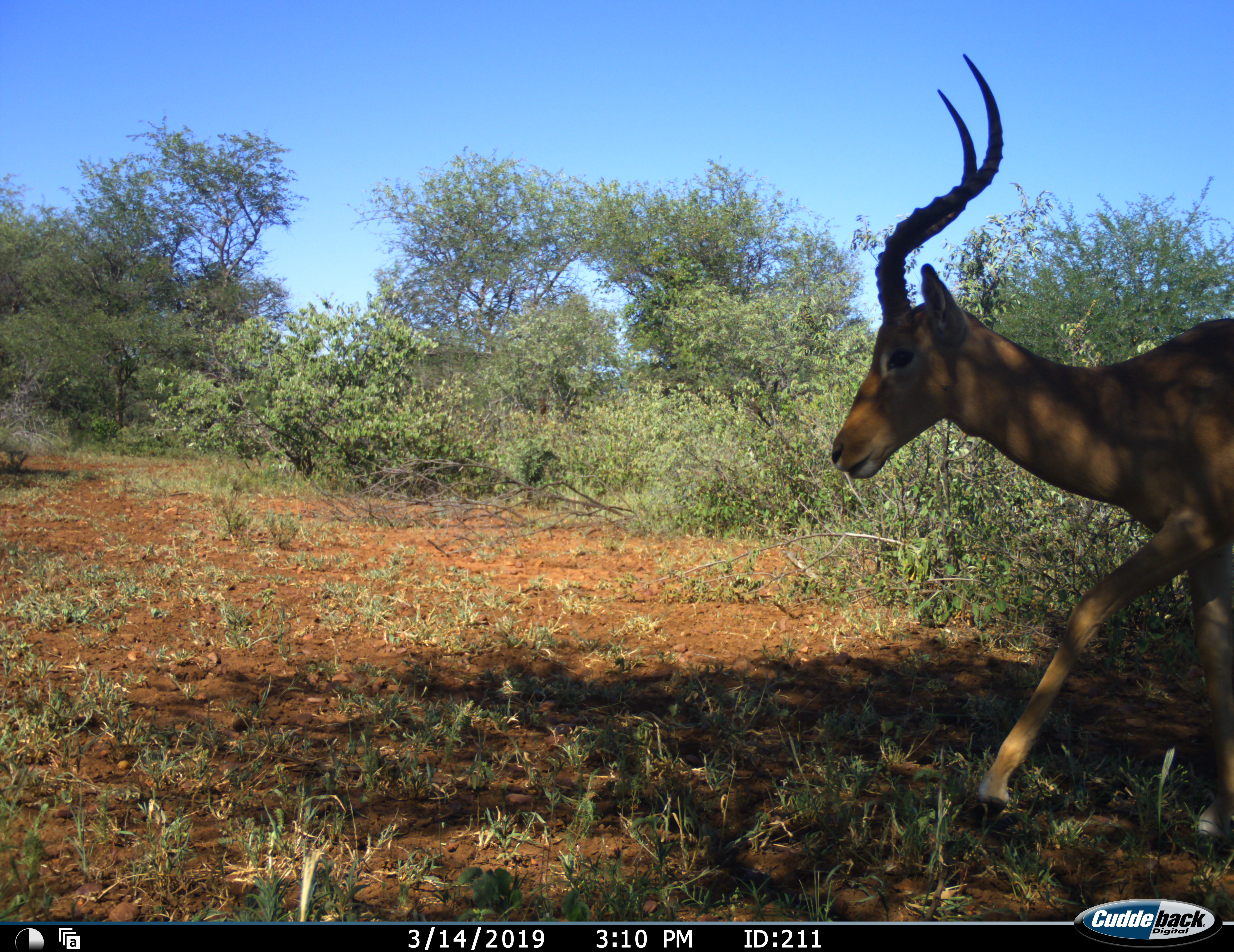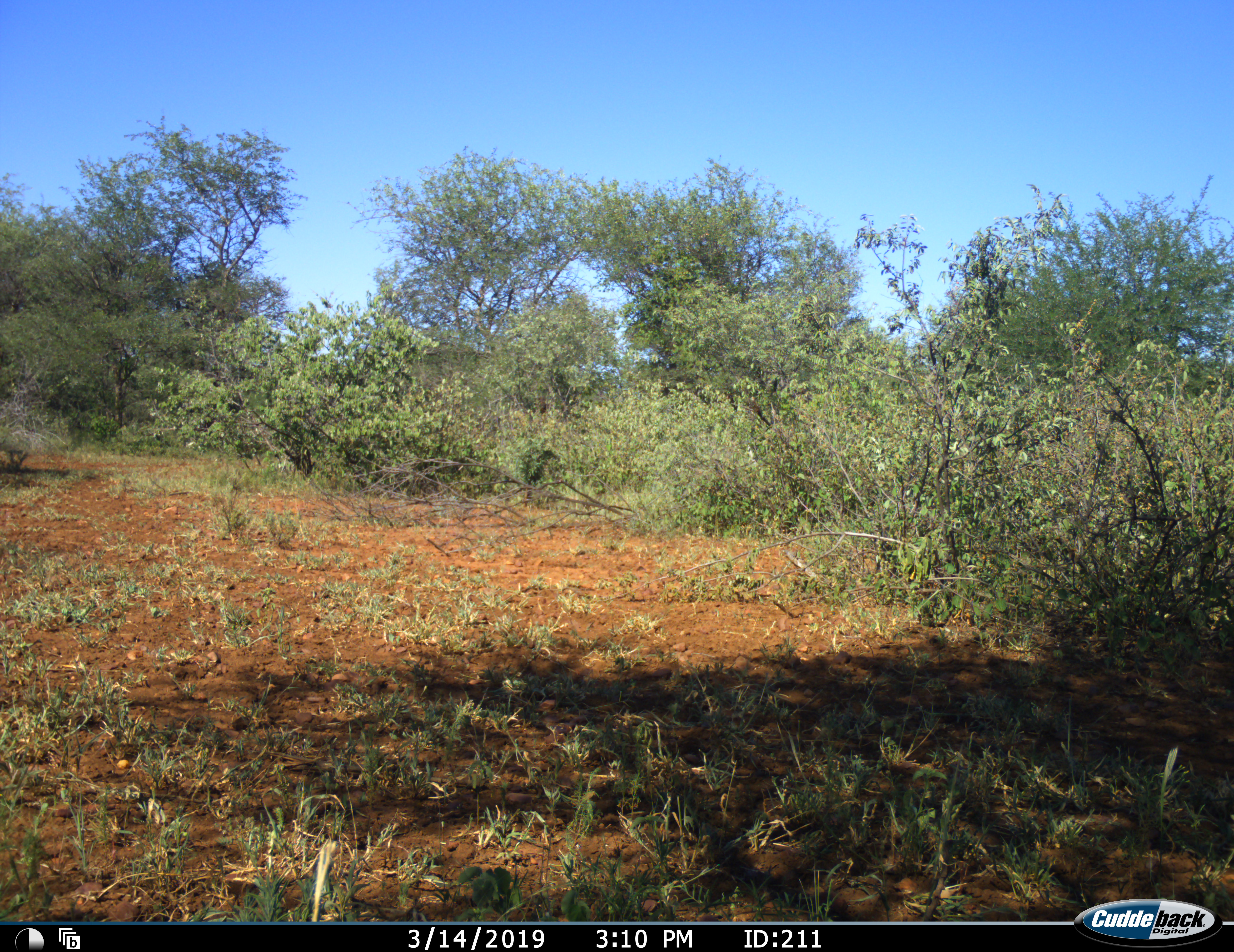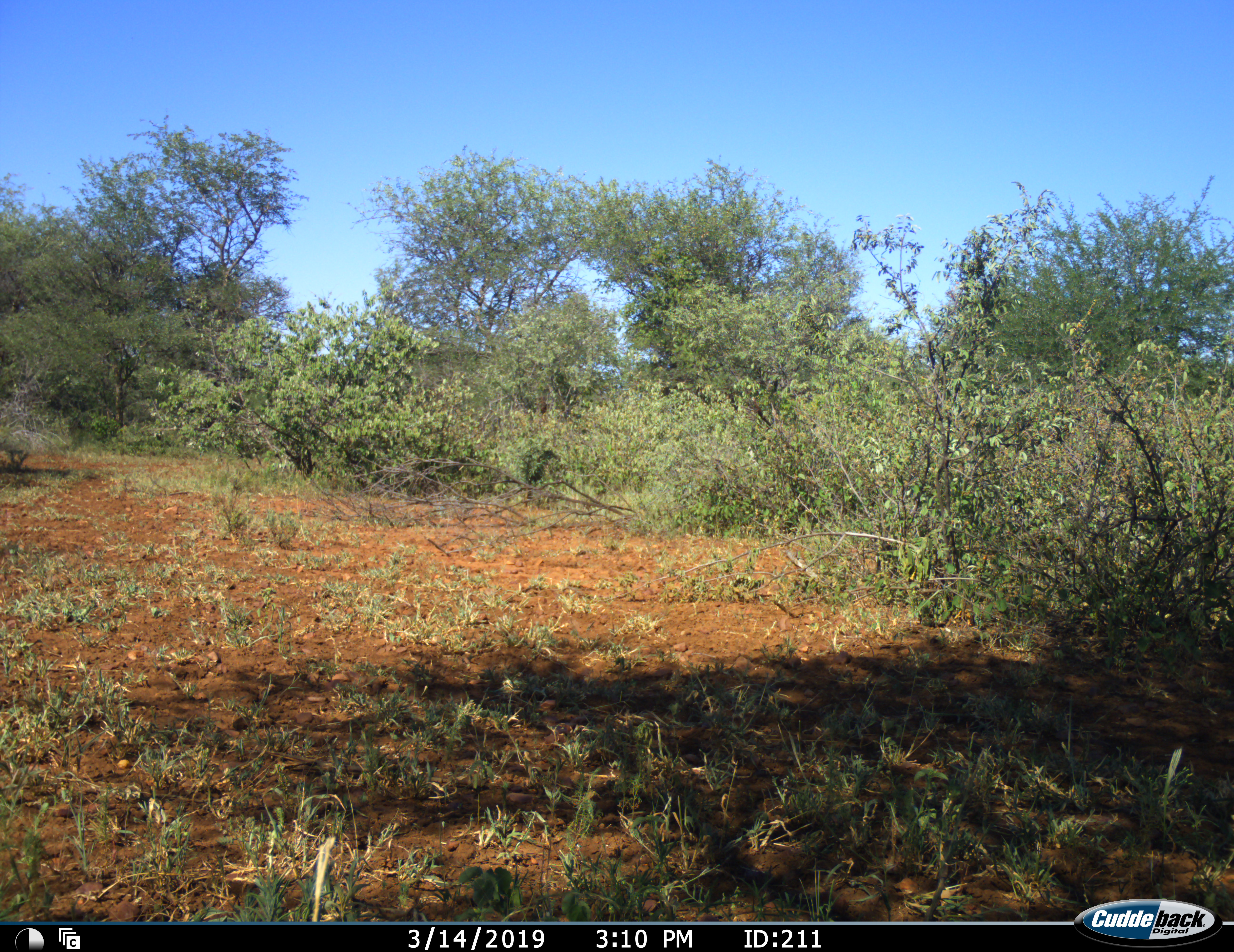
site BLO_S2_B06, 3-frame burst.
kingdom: Animalia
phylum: Chordata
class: Mammalia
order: Artiodactyla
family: Bovidae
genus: Aepyceros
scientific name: Aepyceros melampus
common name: impala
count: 1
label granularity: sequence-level